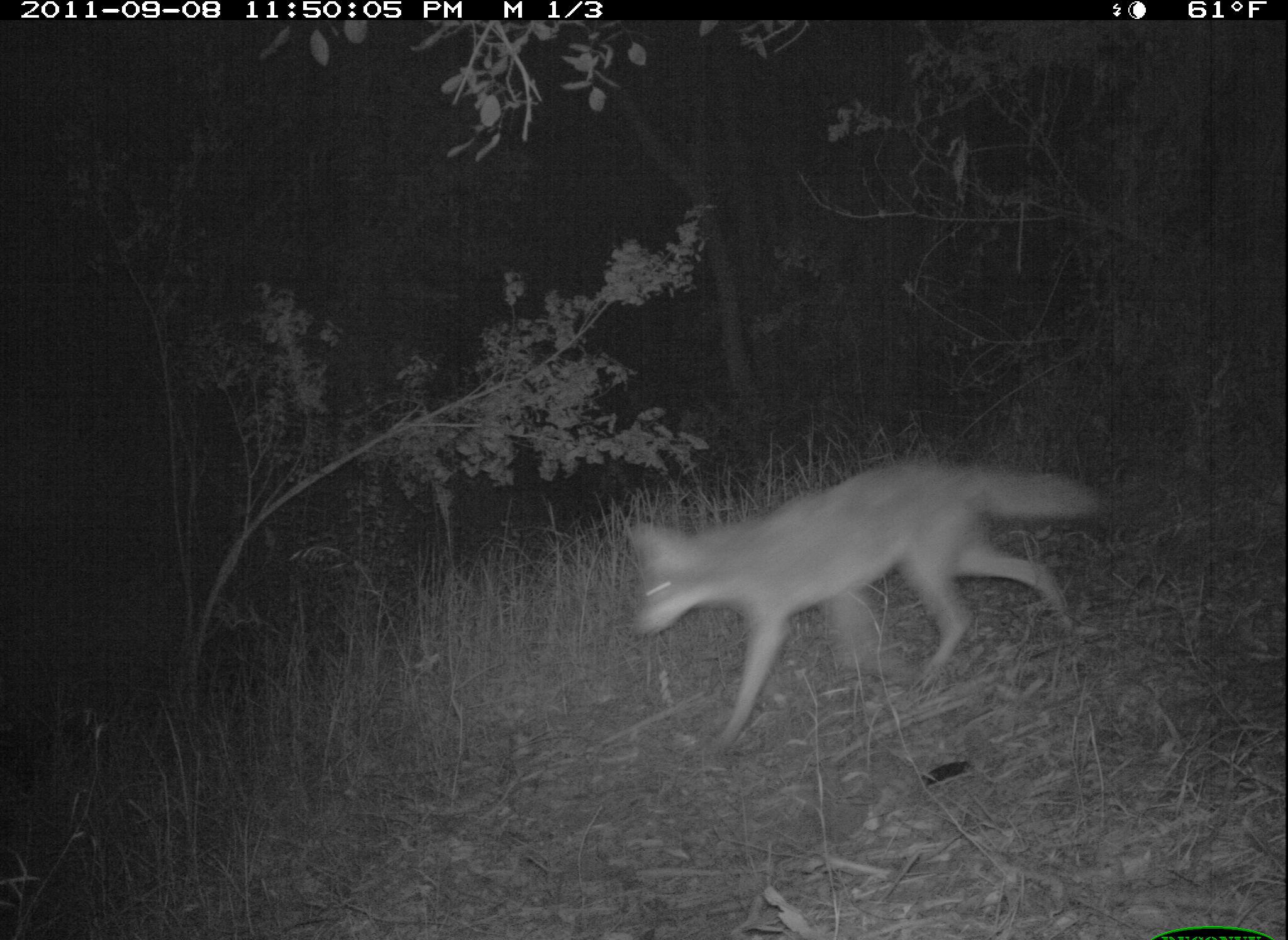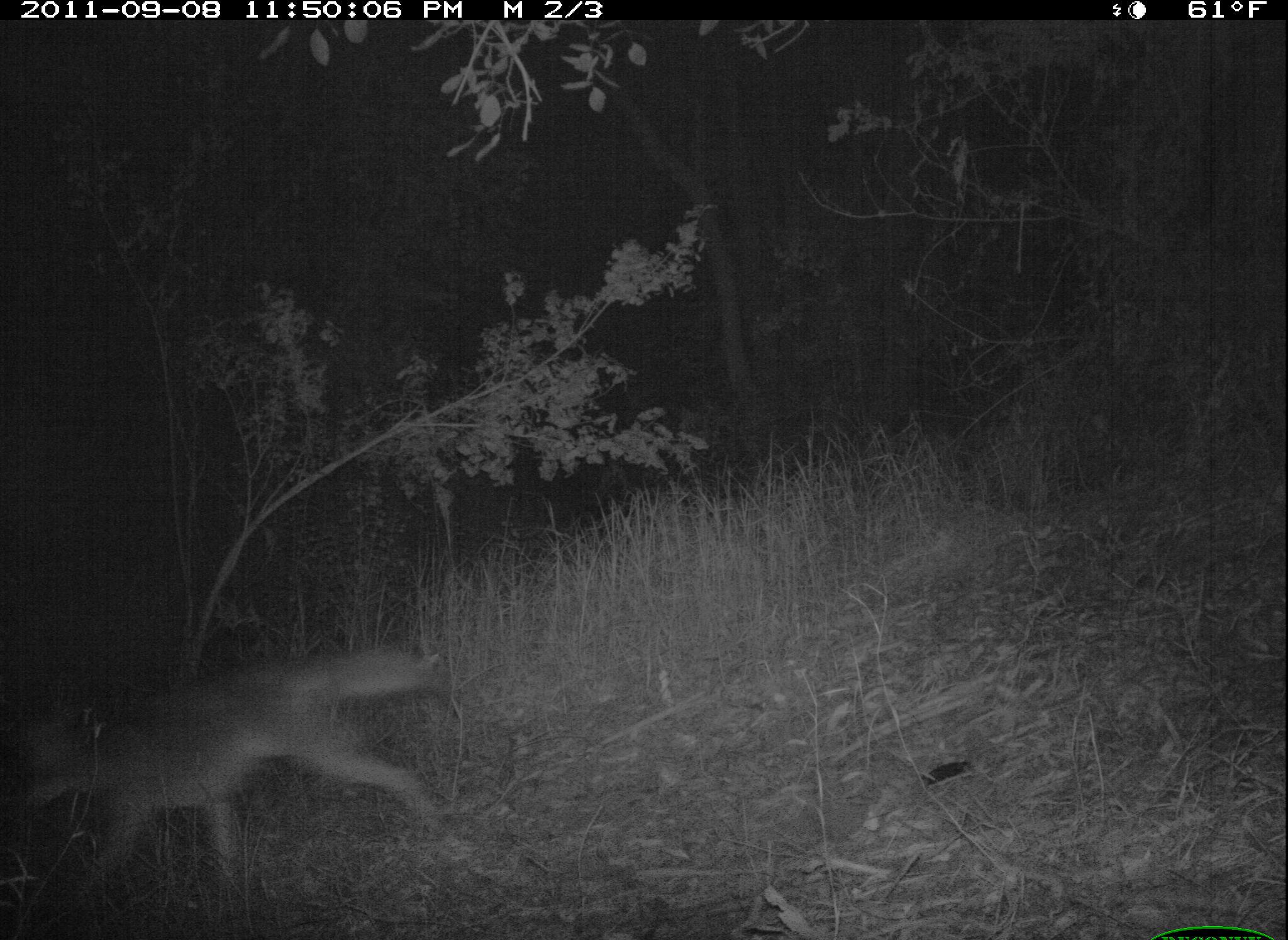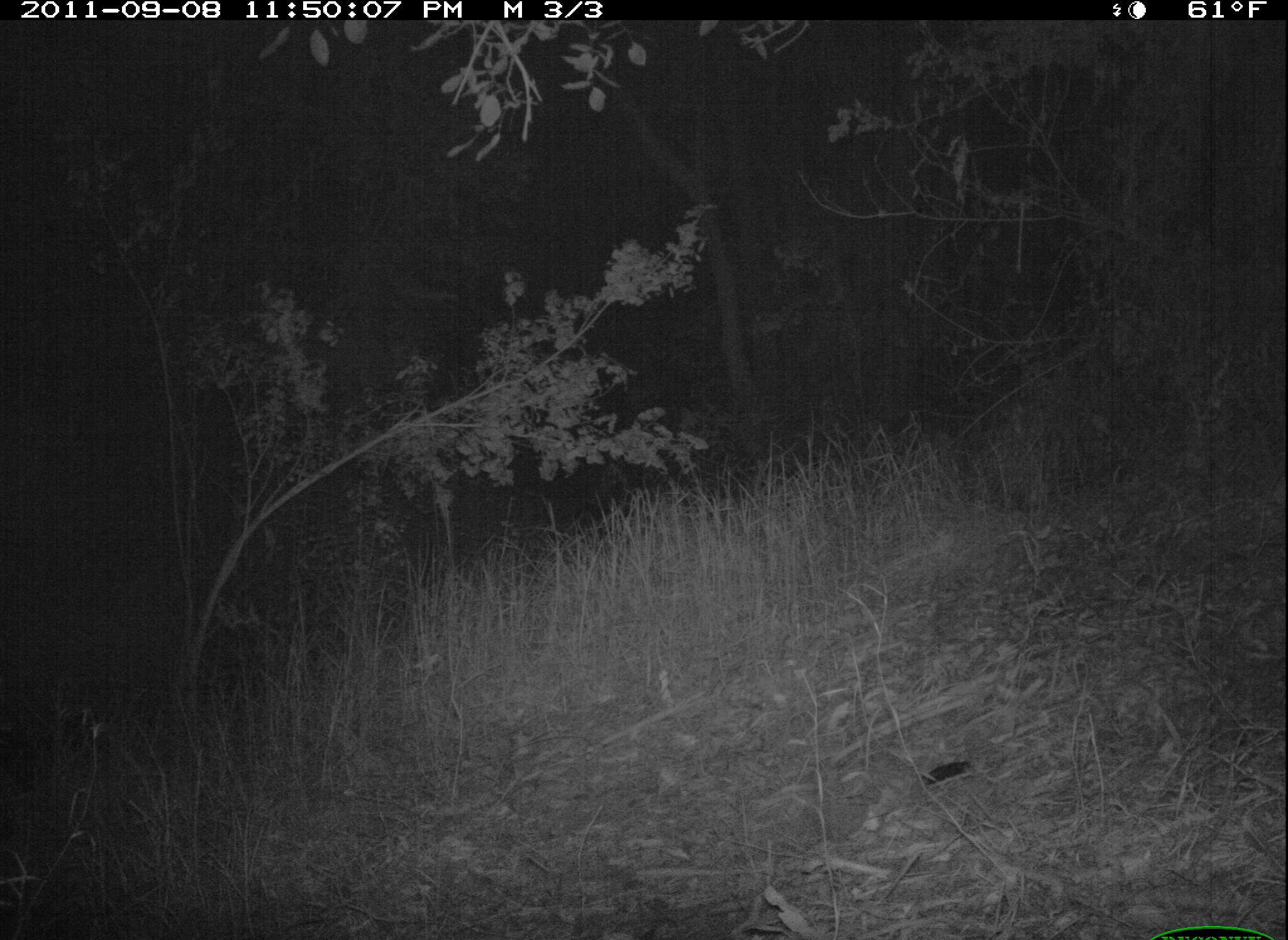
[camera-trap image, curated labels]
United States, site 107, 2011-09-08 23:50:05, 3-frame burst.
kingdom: Animalia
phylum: Chordata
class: Mammalia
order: Carnivora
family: Canidae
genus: Canis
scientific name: Canis latrans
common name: coyote